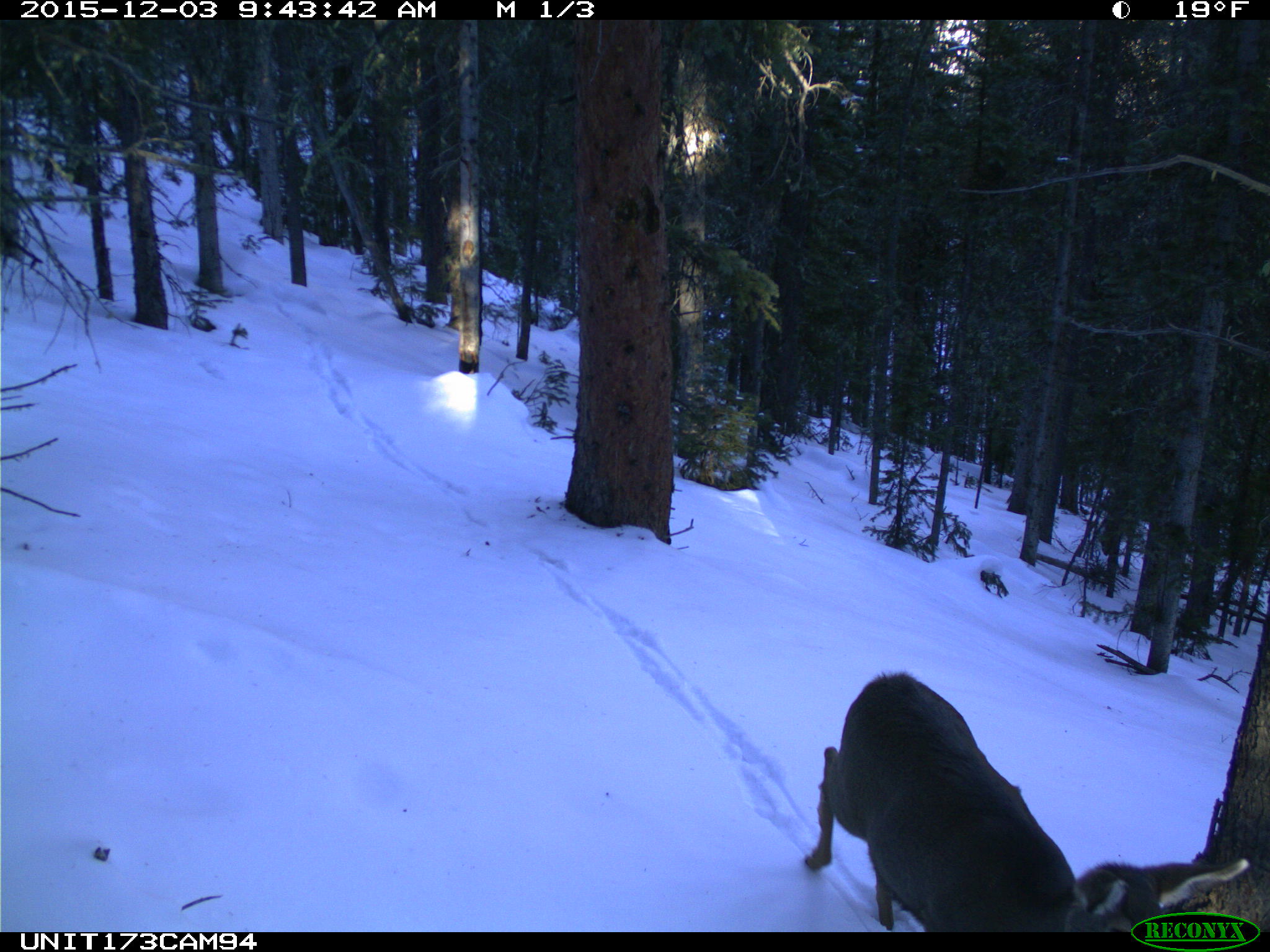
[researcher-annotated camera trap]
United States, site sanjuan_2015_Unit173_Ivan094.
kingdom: Animalia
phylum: Chordata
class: Mammalia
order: Artiodactyla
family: Cervidae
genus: Odocoileus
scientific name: Odocoileus hemionus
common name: mule deer